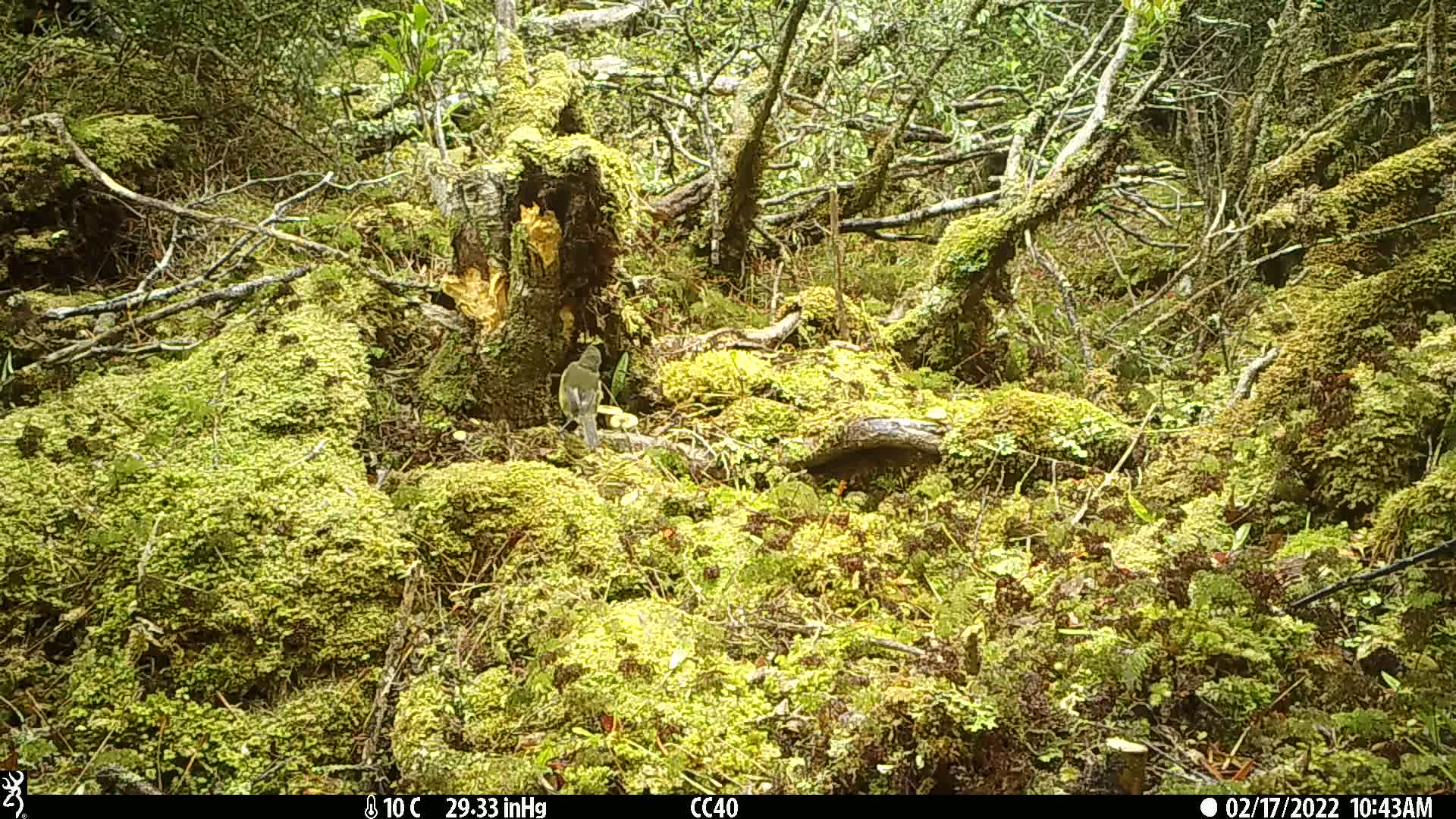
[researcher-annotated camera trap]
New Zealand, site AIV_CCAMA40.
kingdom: Animalia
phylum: Chordata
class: Aves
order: Passeriformes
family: Meliphagidae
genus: Anthornis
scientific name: Anthornis melanura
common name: new zealand bellbird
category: bellbird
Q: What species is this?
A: Bellbird (new zealand bellbird) (Anthornis melanura).